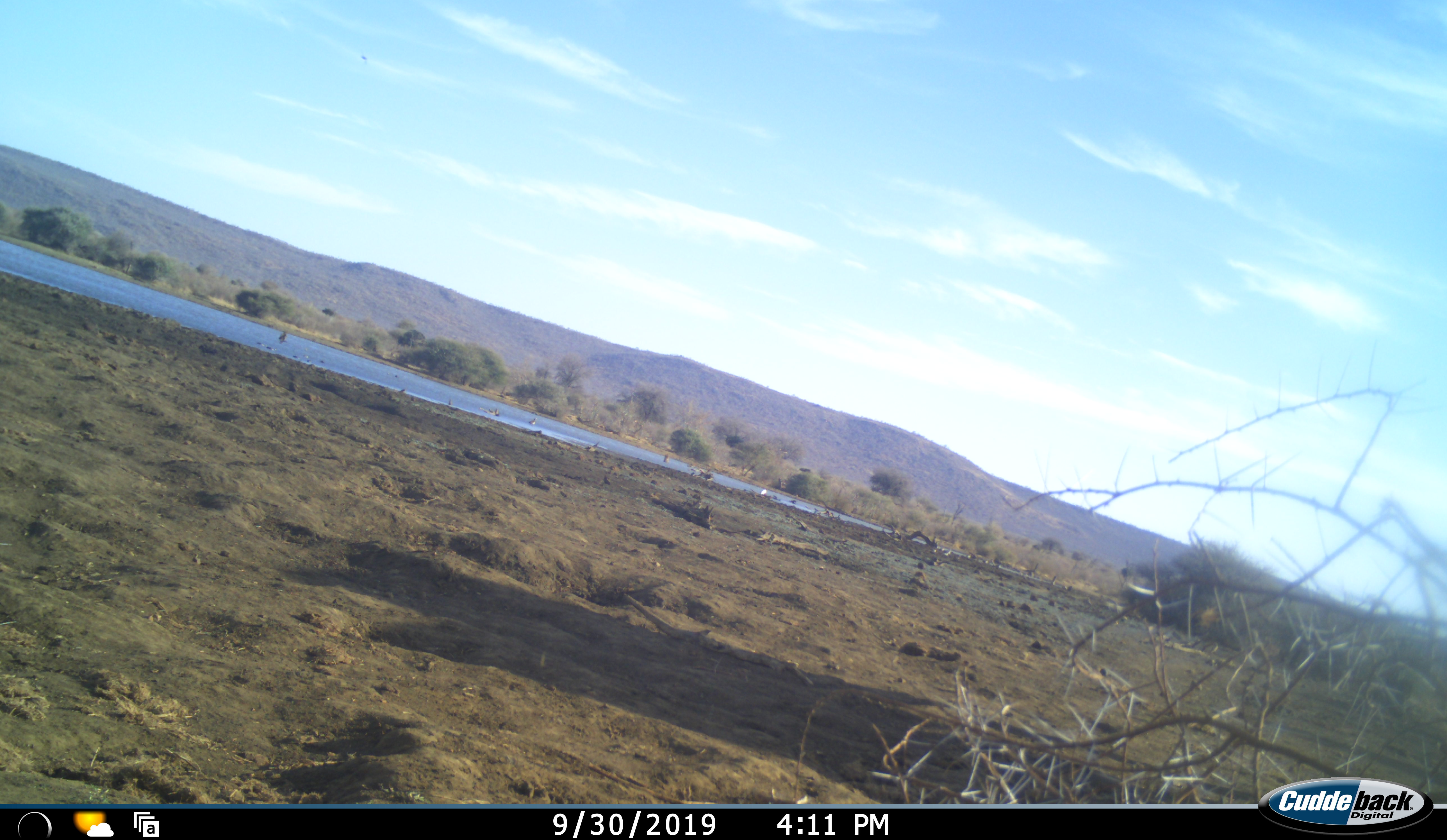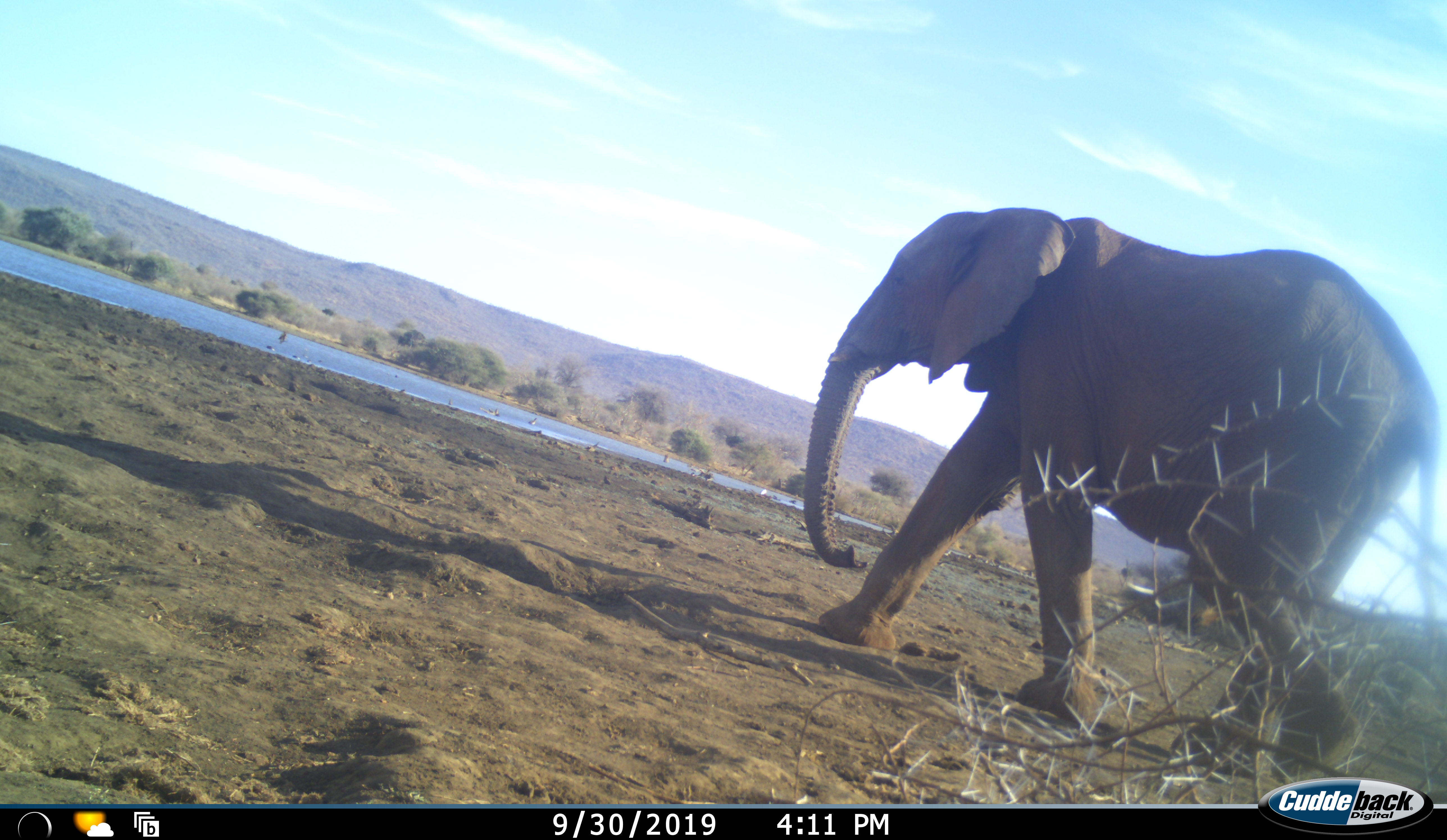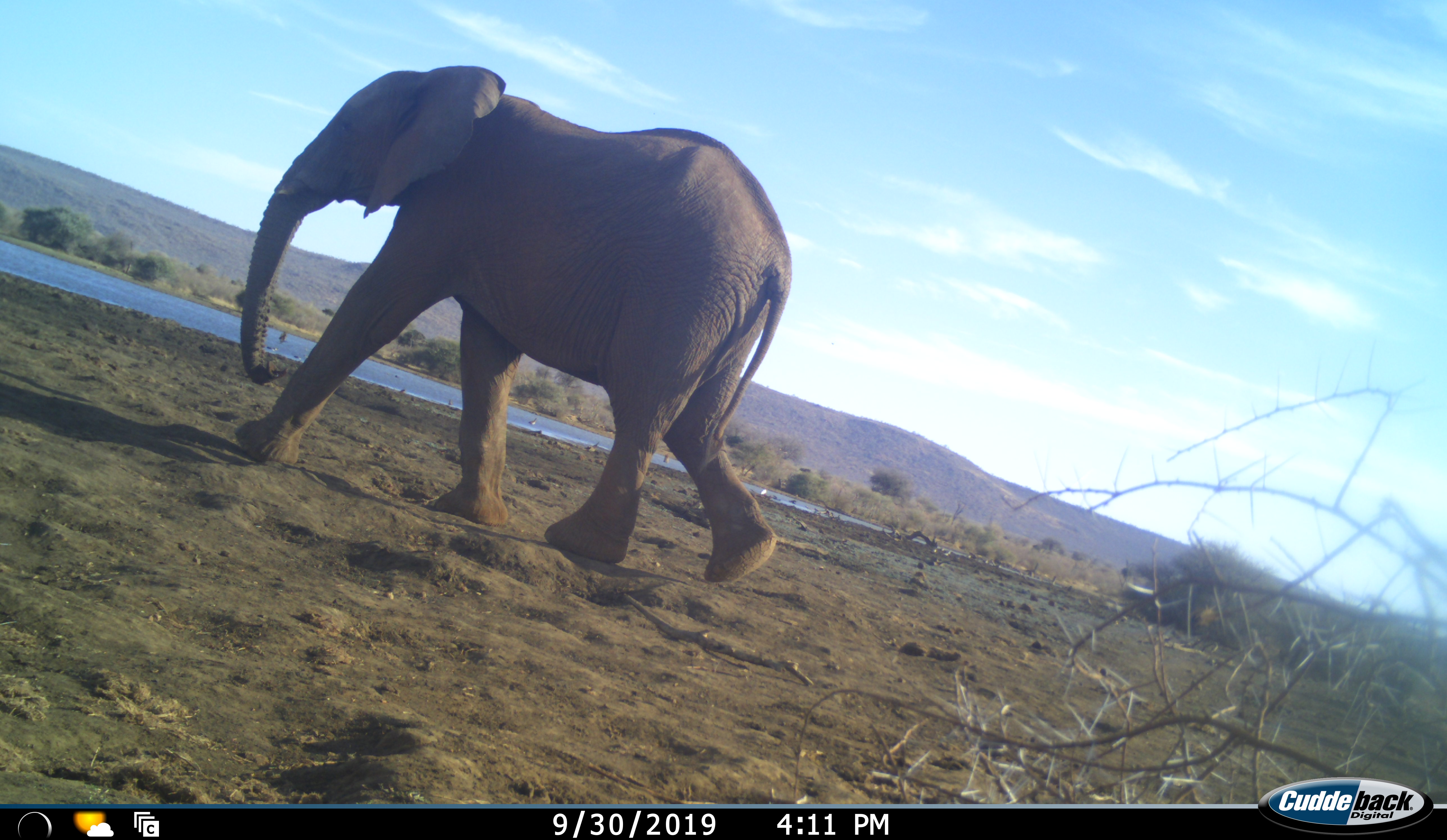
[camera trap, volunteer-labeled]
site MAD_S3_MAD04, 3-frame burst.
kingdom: Animalia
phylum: Chordata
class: Mammalia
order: Proboscidea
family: Elephantidae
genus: Loxodonta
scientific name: Loxodonta africana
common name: african bush elephant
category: elephant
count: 1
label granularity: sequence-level